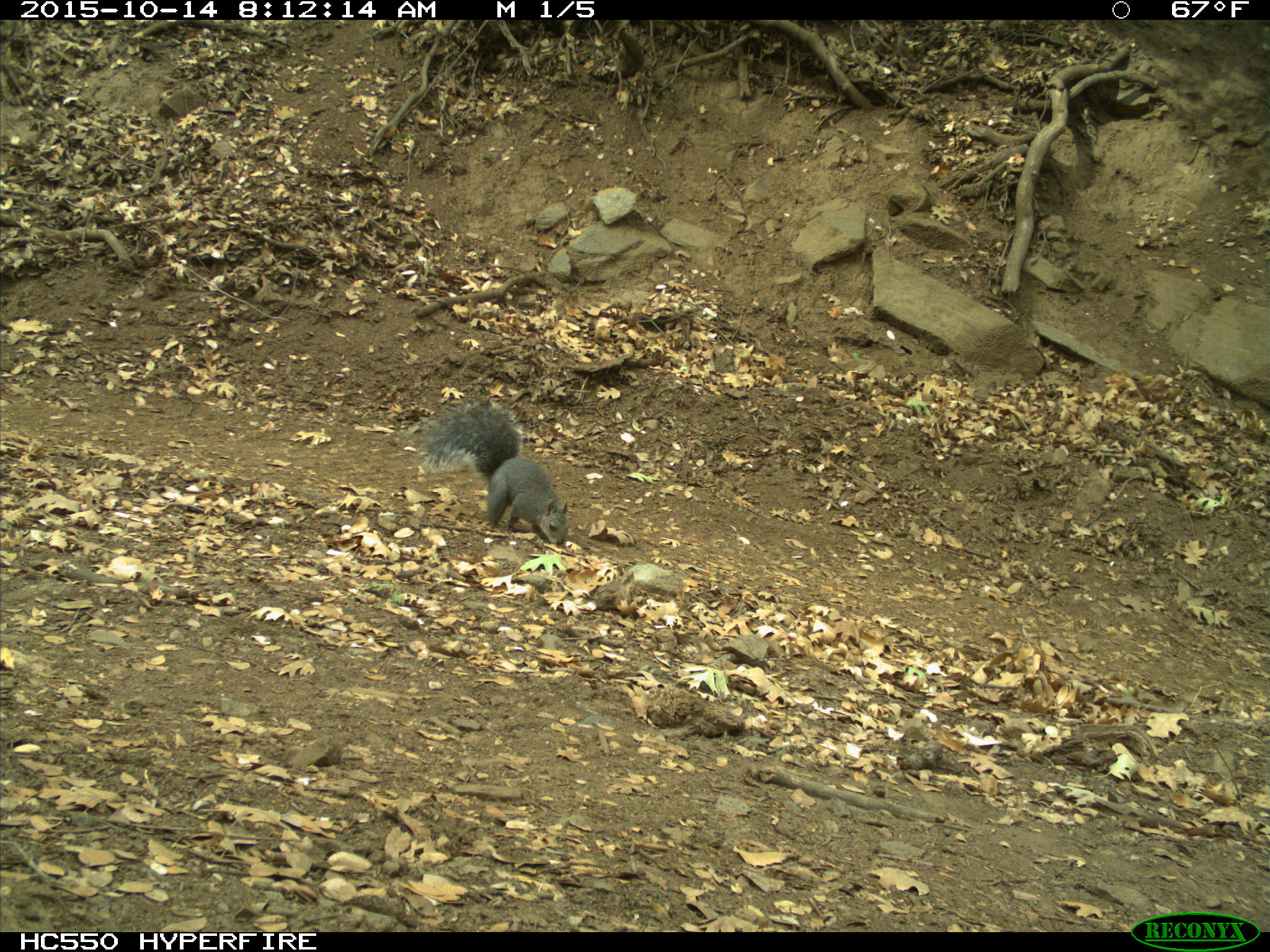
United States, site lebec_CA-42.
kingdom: Animalia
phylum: Chordata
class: Mammalia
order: Rodentia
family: Sciuridae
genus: Sciurus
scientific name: Sciurus carolinensis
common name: eastern gray squirrel